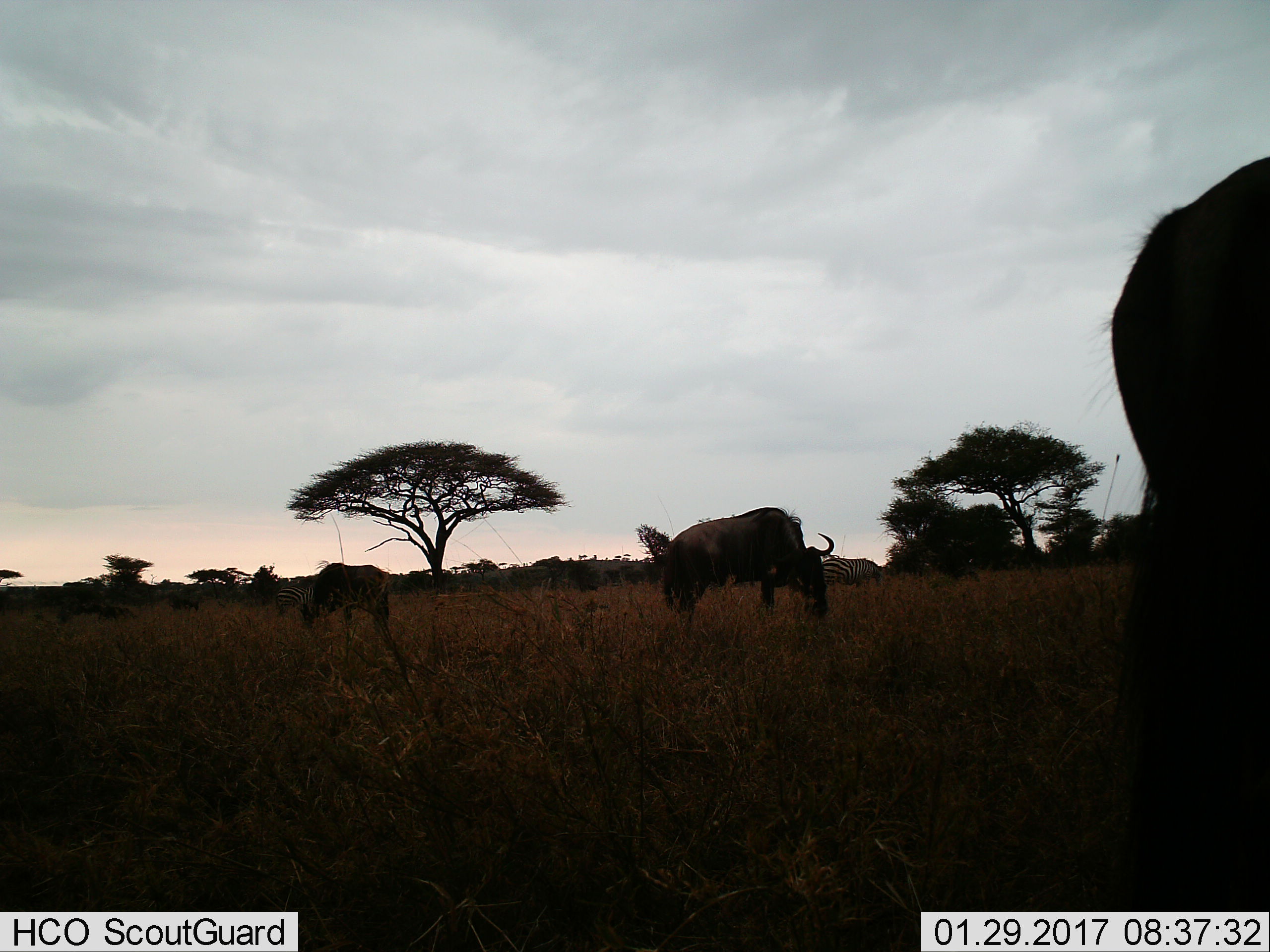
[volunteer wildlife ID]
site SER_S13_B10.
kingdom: Animalia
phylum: Chordata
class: Mammalia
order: Artiodactyla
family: Bovidae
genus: Connochaetes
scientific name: Connochaetes taurinus taurinus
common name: blue wildebeest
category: wildebeestblue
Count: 4.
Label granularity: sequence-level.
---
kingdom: Animalia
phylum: Chordata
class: Mammalia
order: Perissodactyla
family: Equidae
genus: Equus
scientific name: Equus quagga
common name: plains zebra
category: zebraplains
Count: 2.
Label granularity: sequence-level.